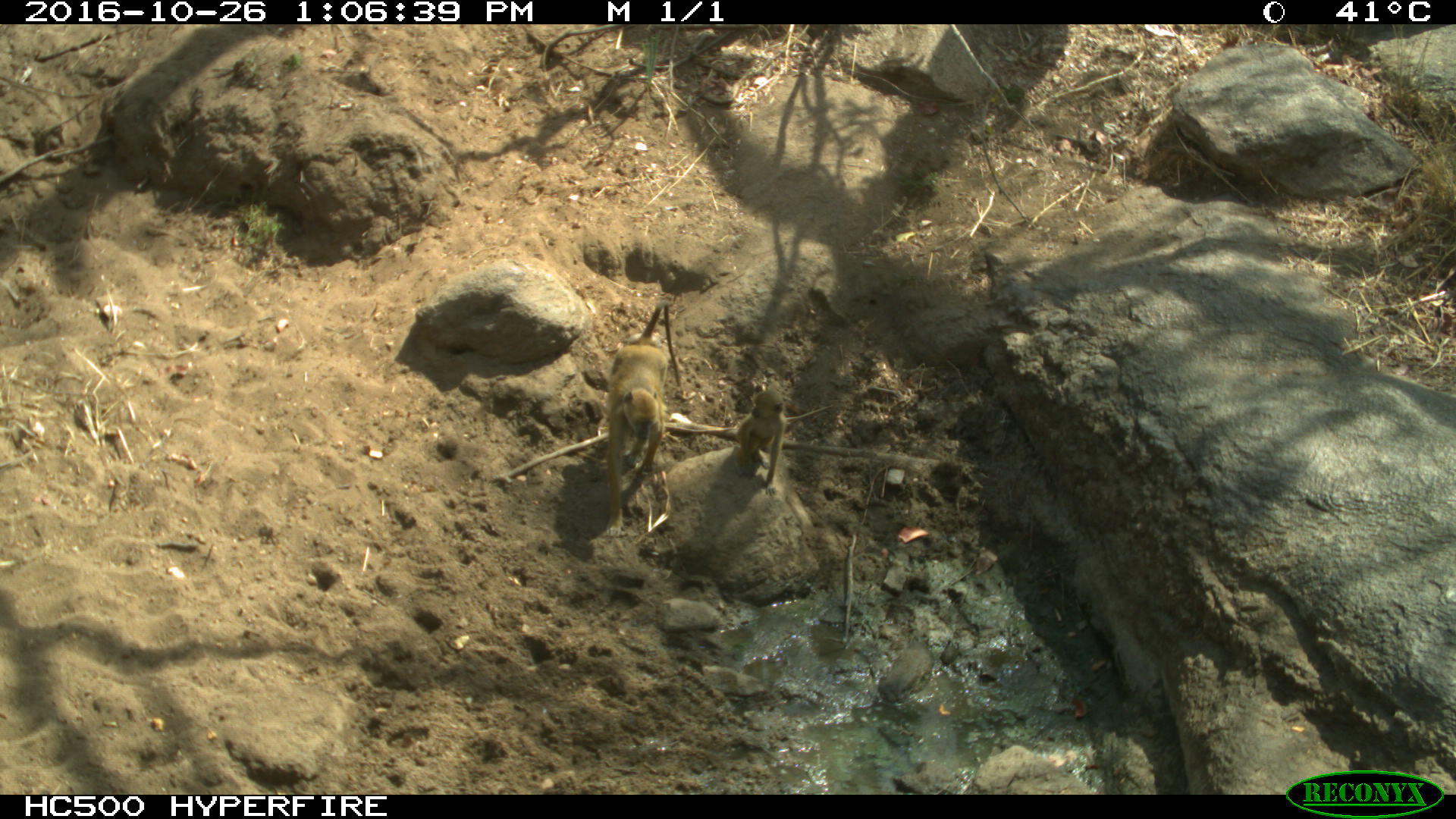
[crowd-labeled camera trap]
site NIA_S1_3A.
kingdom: Animalia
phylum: Chordata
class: Mammalia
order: Primates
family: Cercopithecidae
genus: Papio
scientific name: Papio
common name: baboon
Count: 2.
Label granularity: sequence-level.